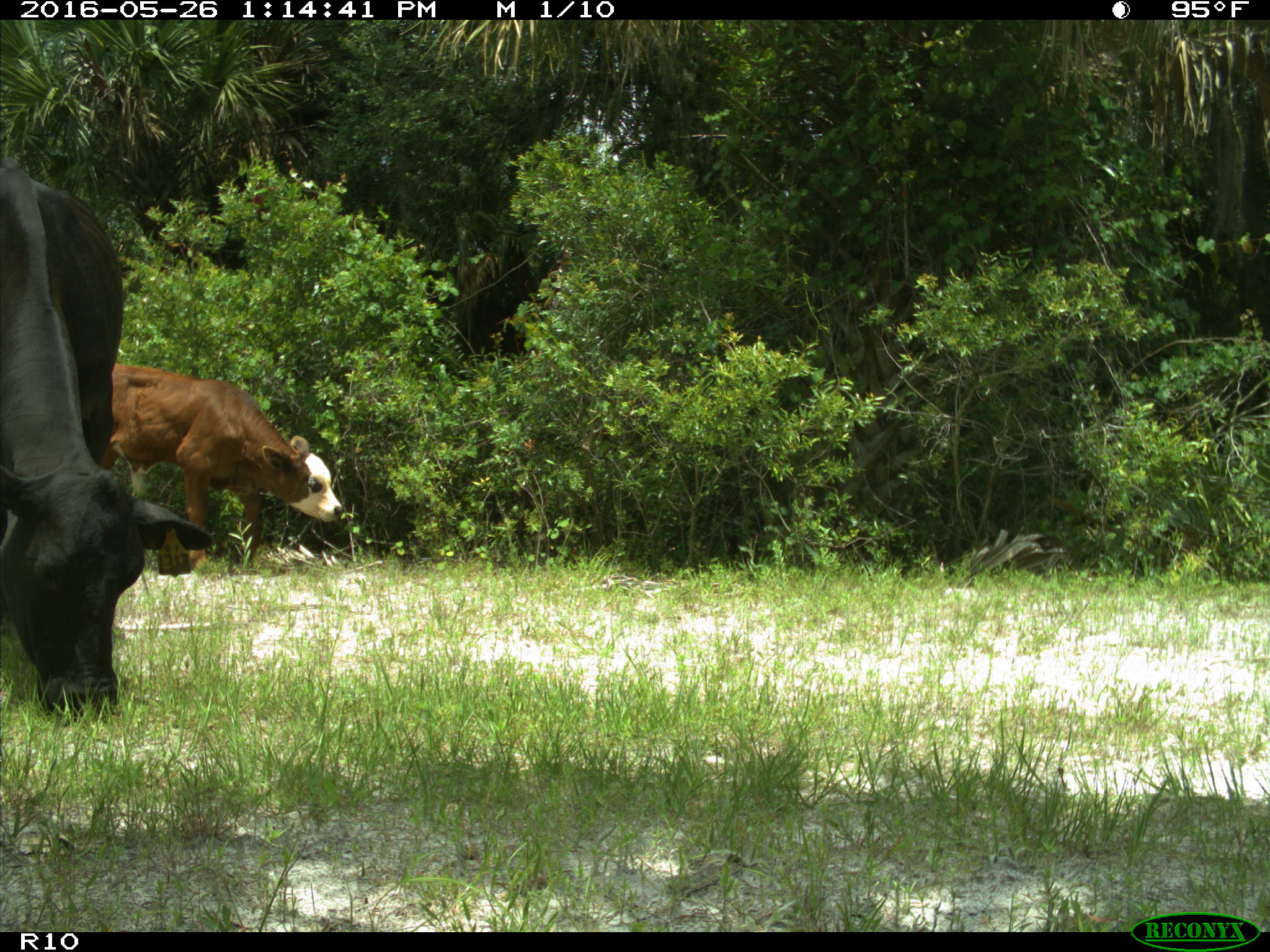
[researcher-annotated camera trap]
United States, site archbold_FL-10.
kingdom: Animalia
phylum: Chordata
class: Mammalia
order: Artiodactyla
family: Bovidae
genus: Bos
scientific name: Bos taurus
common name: domestic cow